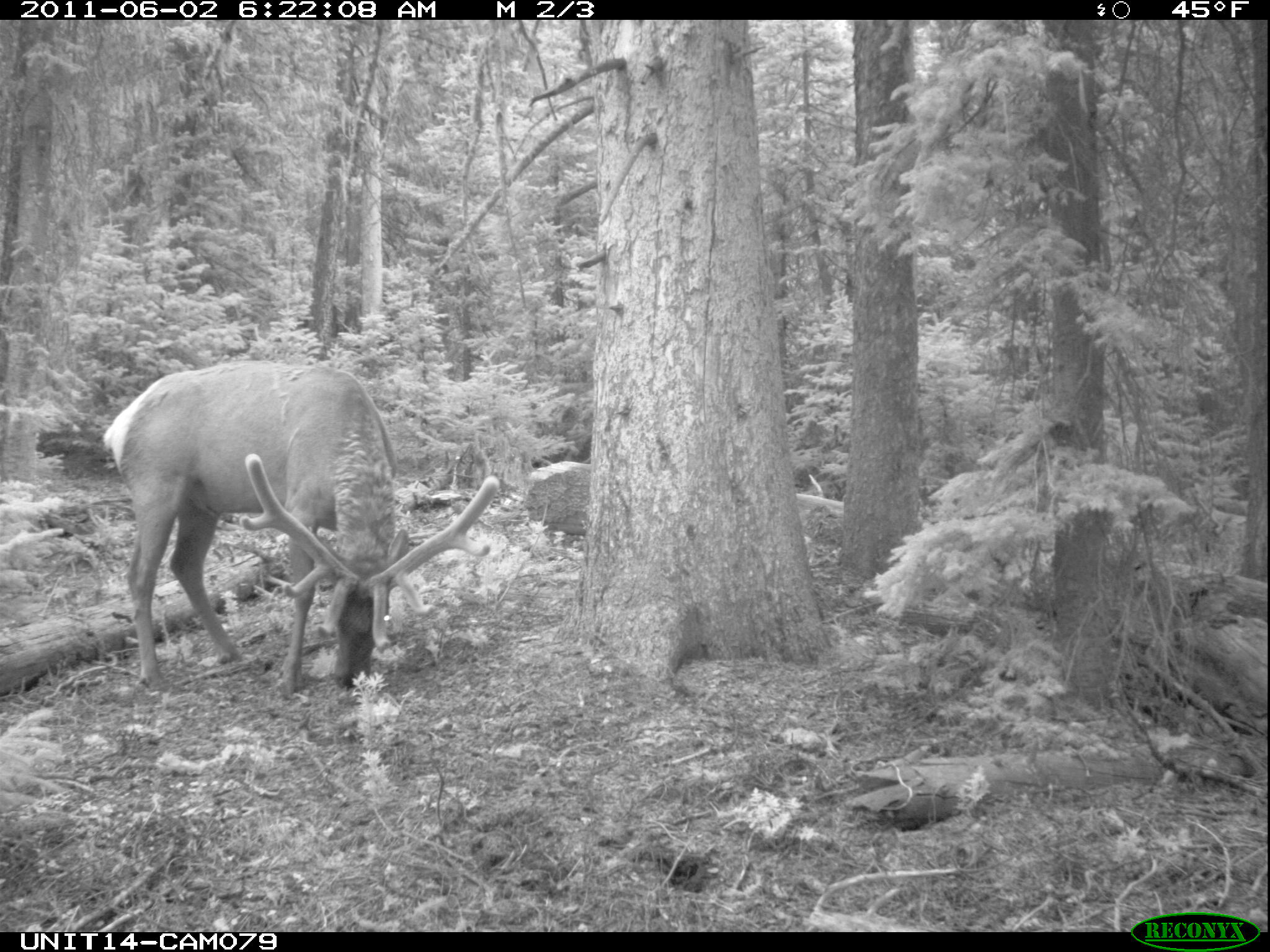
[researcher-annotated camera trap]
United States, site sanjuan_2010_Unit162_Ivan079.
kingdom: Animalia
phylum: Chordata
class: Mammalia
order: Artiodactyla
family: Cervidae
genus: Cervus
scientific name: Cervus elaphus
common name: red deer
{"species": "Cervus elaphus (red deer)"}